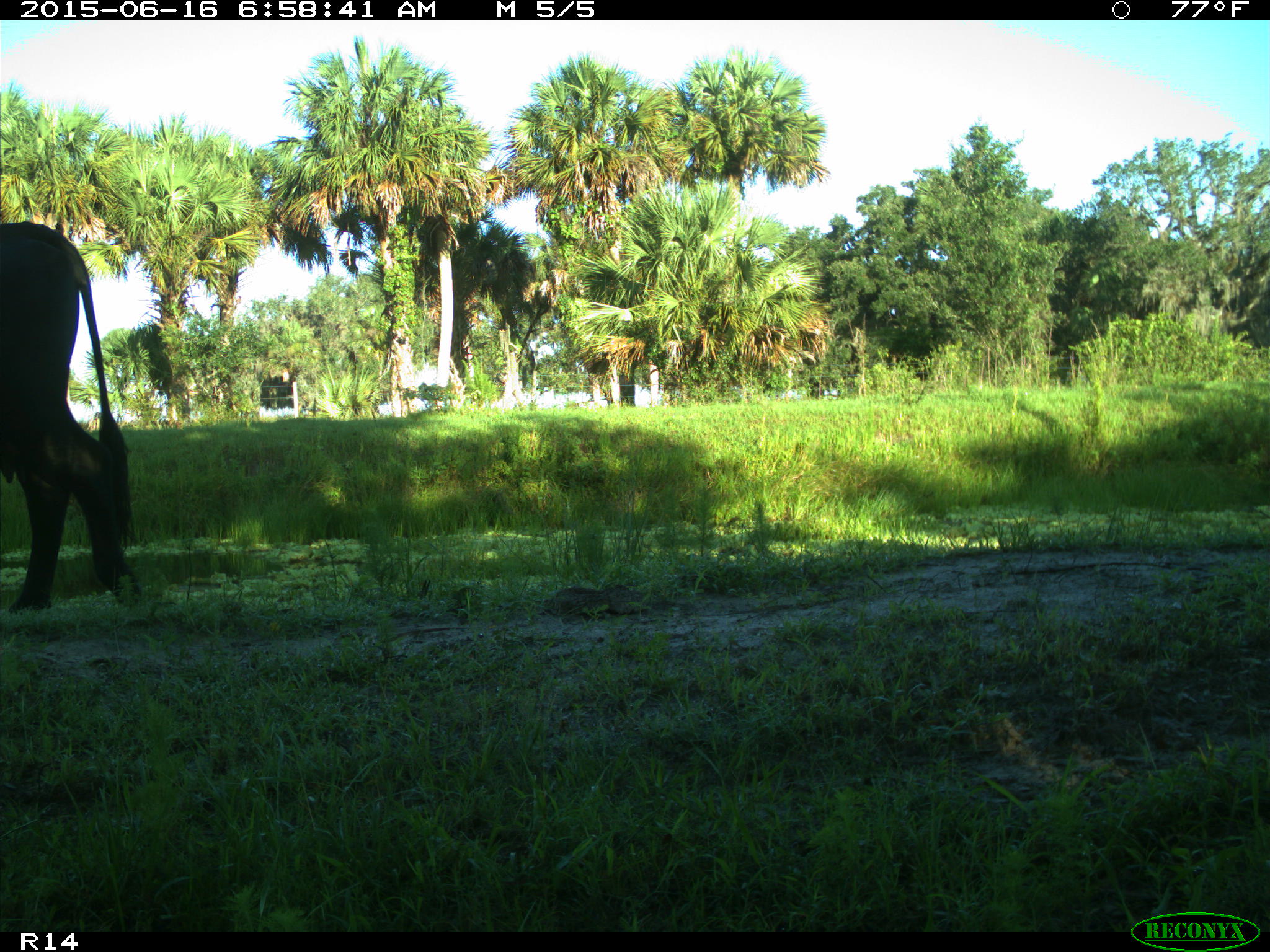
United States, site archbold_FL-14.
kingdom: Animalia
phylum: Chordata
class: Mammalia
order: Artiodactyla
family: Bovidae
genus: Bos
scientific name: Bos taurus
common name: domestic cow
Bos taurus (domestic cow).